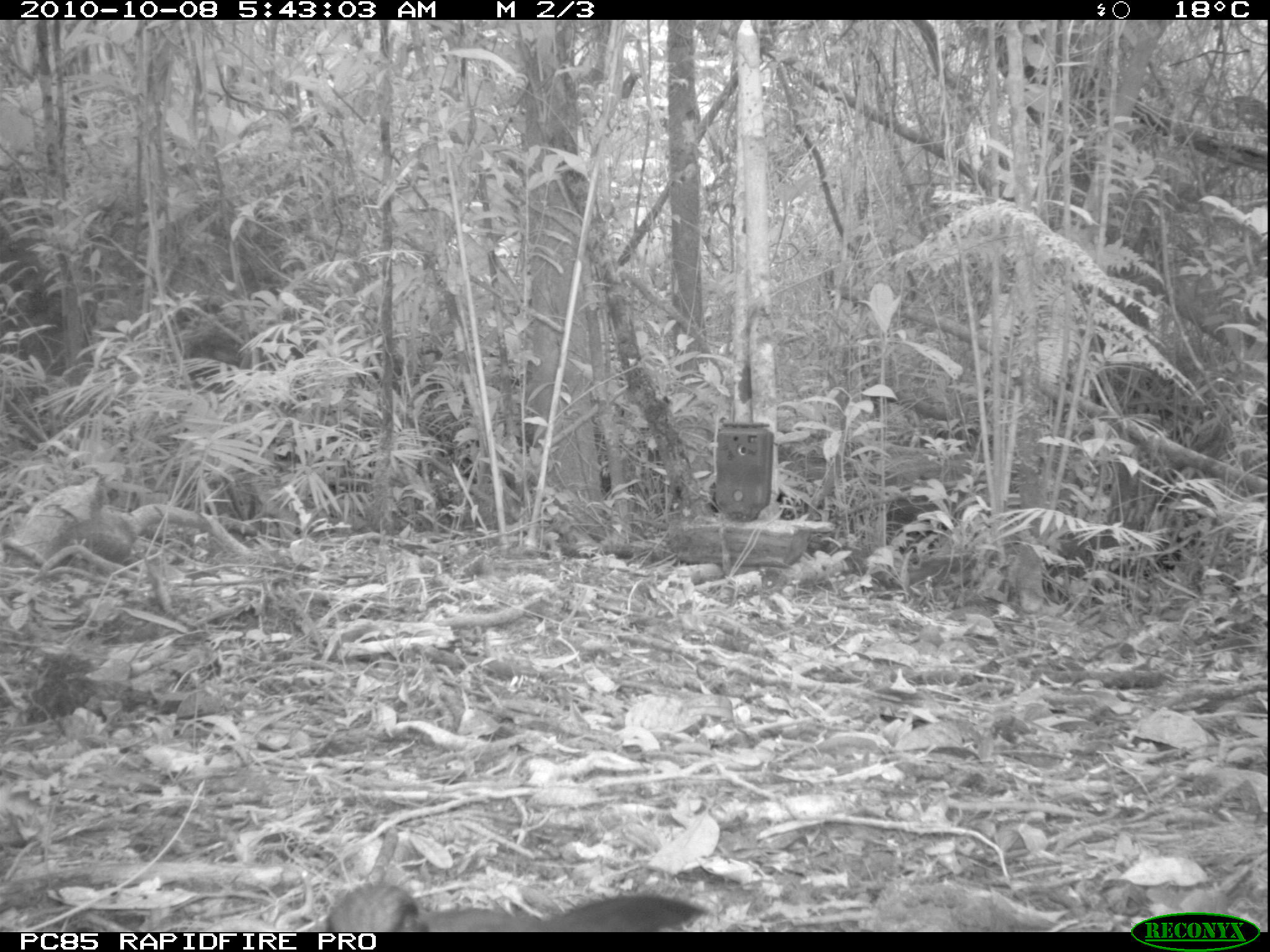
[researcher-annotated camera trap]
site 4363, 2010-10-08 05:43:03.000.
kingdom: Animalia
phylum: Chordata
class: Aves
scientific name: Aves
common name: bird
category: unknown bird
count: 1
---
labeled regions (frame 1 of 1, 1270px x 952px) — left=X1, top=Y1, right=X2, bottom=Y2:
unknown bird: left=322, top=881, right=709, bottom=929